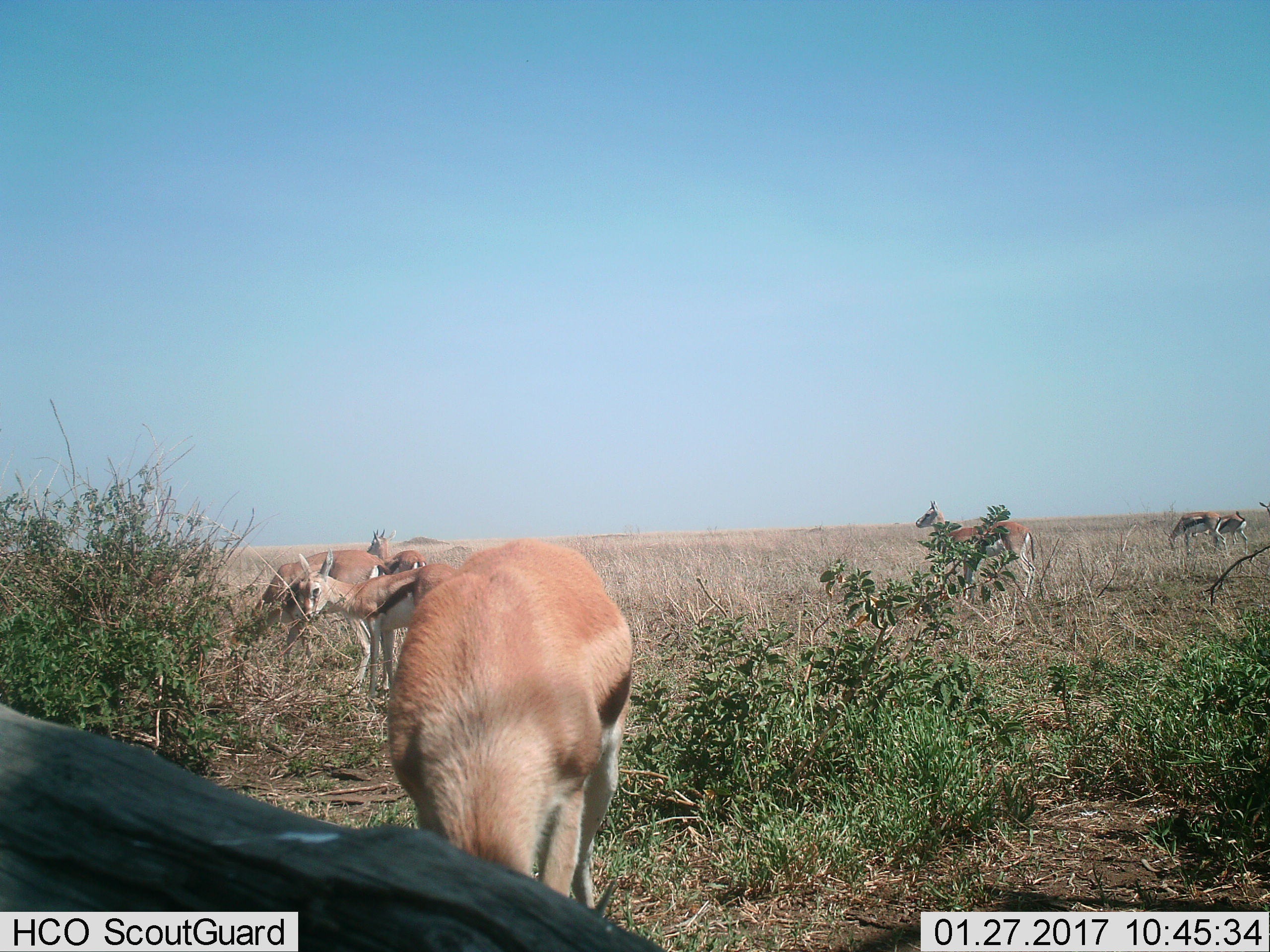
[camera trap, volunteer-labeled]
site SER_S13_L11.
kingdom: Animalia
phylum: Chordata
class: Mammalia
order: Artiodactyla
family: Bovidae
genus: Eudorcas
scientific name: Eudorcas thomsonii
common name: thomson's gazelle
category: gazellethomsons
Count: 7.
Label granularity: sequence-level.